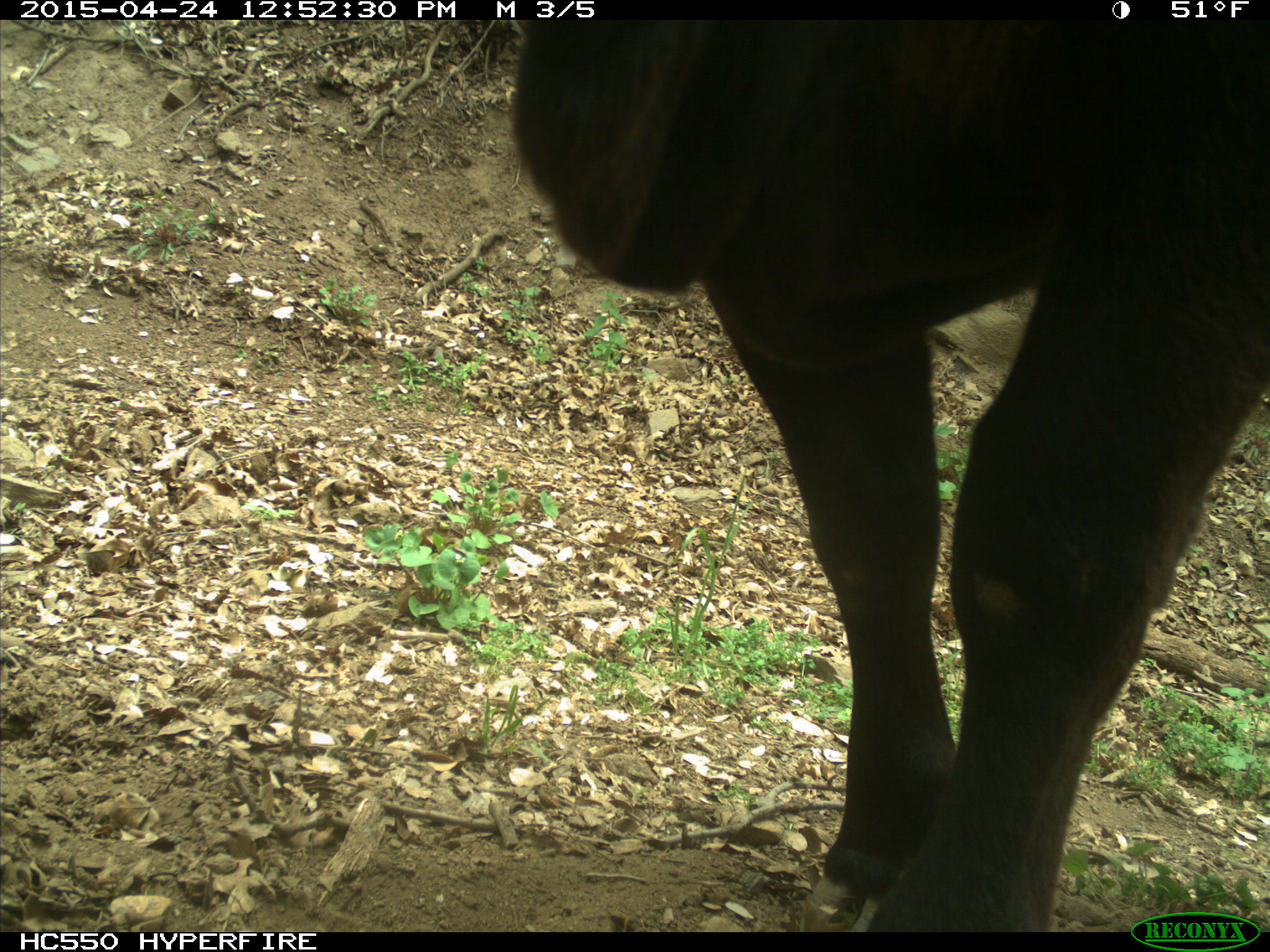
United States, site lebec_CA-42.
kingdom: Animalia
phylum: Chordata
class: Mammalia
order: Artiodactyla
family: Bovidae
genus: Bos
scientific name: Bos taurus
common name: domestic cow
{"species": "Bos taurus (domestic cow)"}